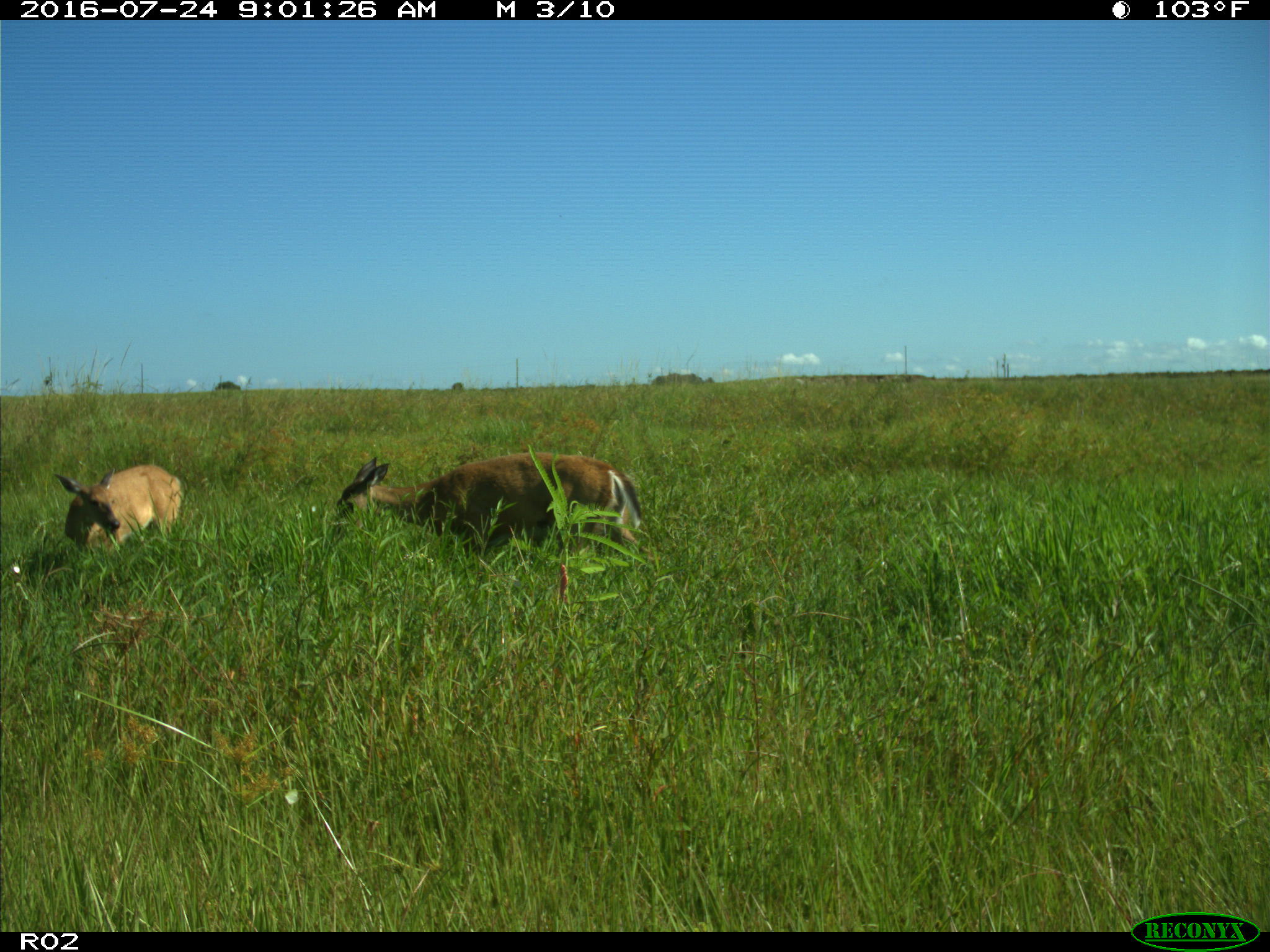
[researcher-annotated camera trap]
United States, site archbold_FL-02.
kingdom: Animalia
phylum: Chordata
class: Mammalia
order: Artiodactyla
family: Cervidae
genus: Odocoileus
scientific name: Odocoileus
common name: deer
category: unidentified deer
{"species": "unidentified deer (deer) (Odocoileus)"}